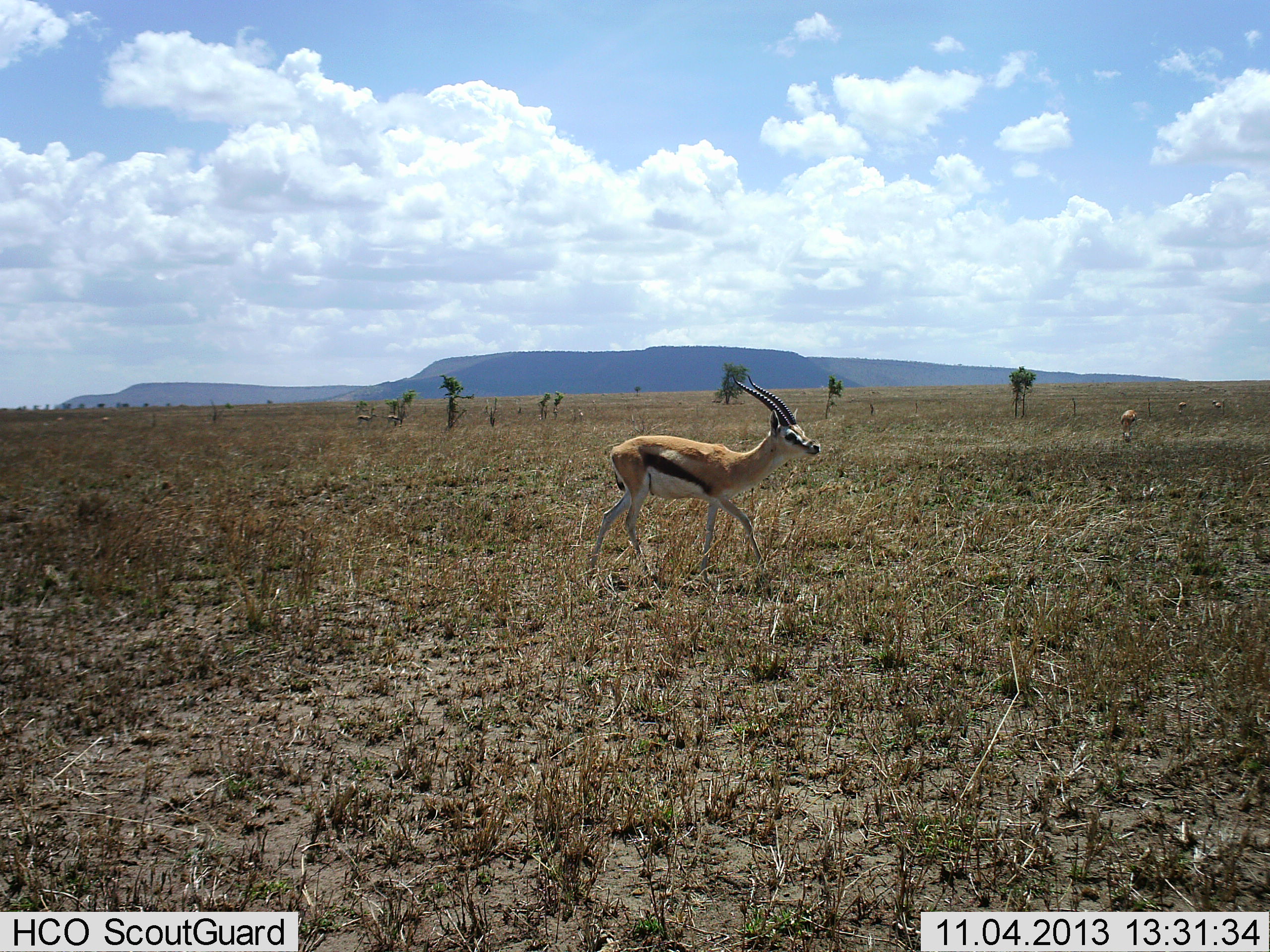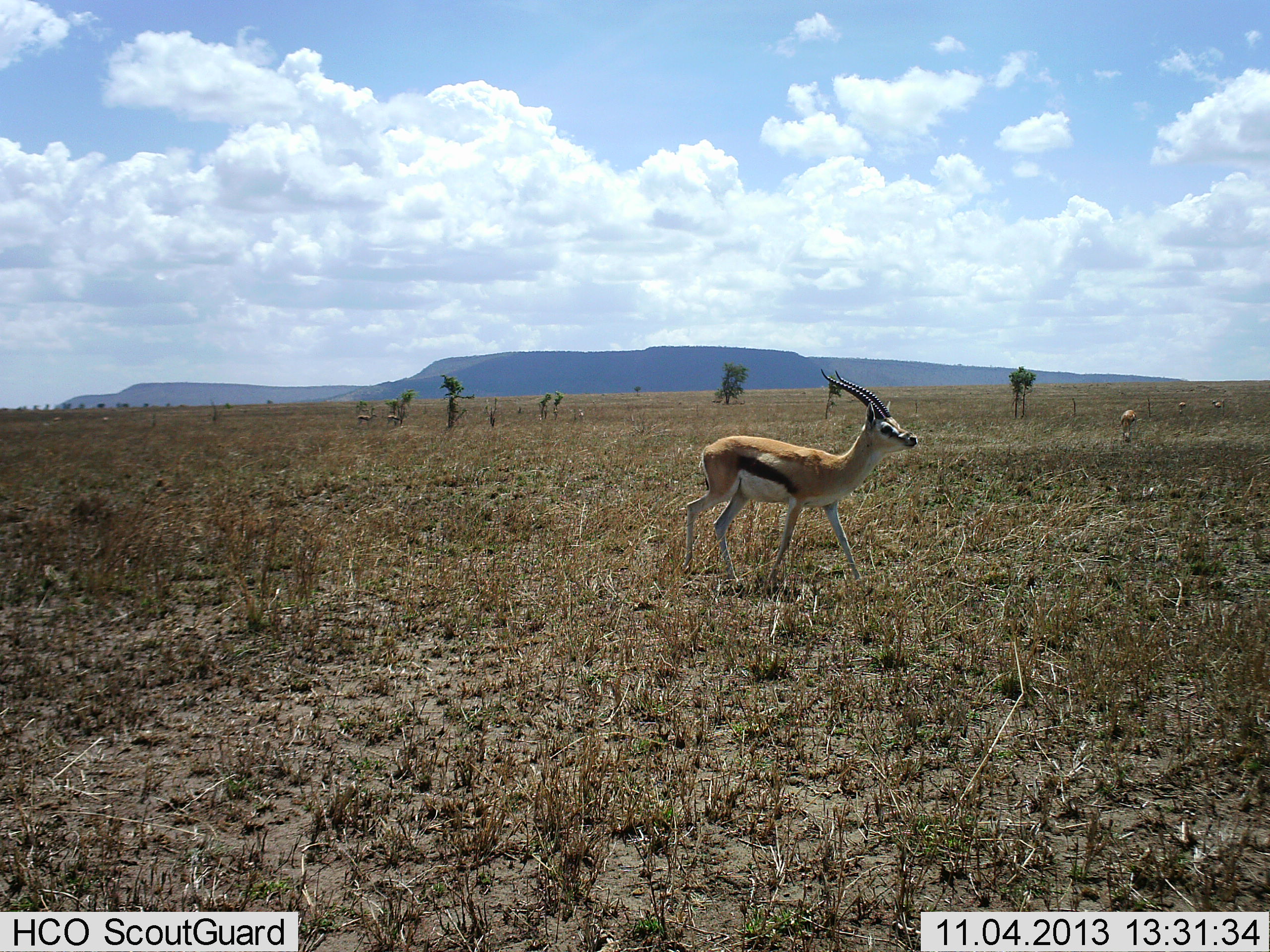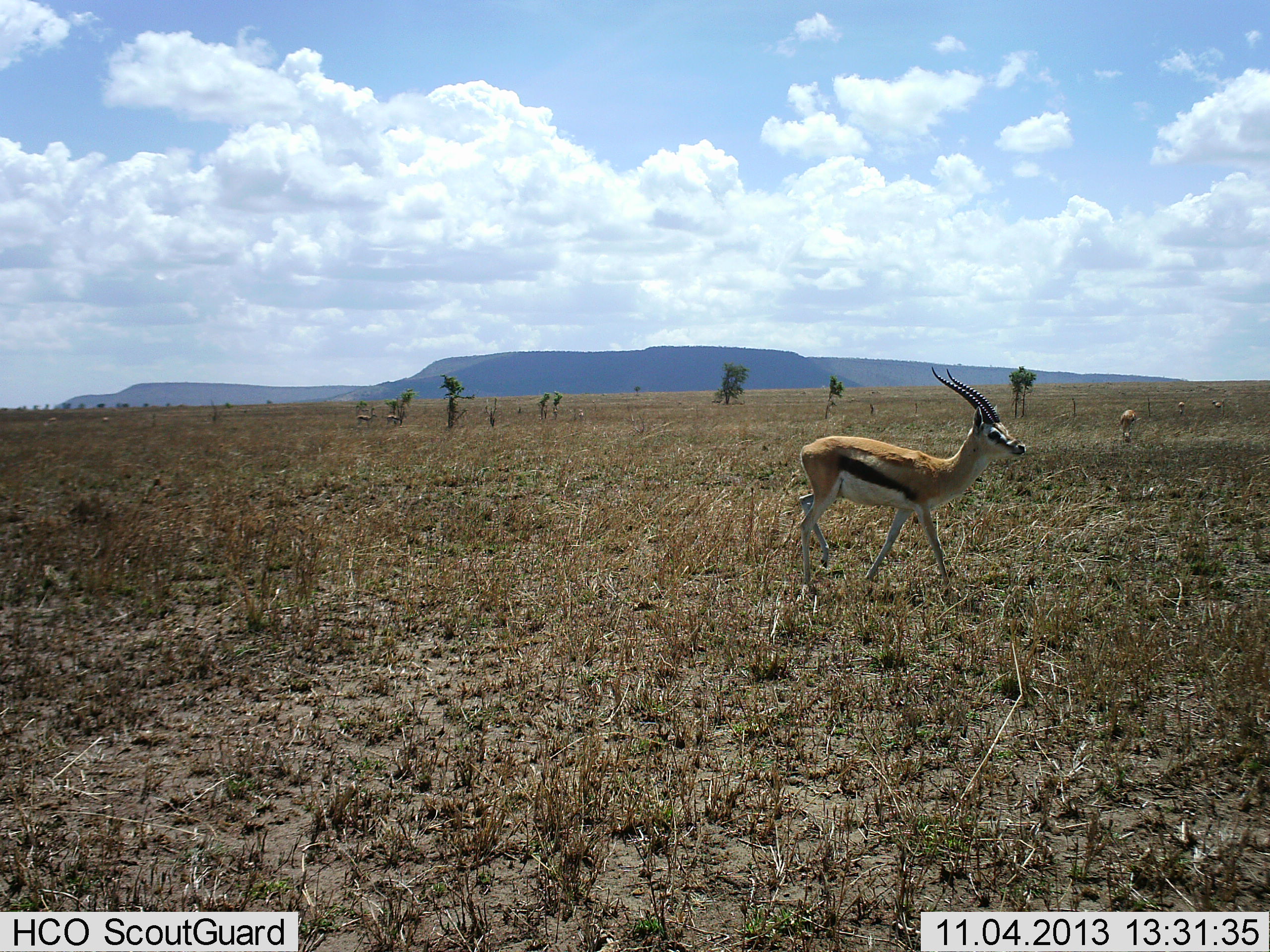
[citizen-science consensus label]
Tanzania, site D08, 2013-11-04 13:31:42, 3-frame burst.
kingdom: Animalia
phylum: Chordata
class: Mammalia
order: Artiodactyla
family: Bovidae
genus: Eudorcas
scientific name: Eudorcas thomsonii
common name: thomson's gazelle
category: gazellethomsons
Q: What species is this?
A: Gazellethomsons (thomson's gazelle) (Eudorcas thomsonii).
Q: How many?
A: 1.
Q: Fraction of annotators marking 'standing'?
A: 33%.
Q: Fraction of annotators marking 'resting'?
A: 2%.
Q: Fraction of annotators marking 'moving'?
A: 88%.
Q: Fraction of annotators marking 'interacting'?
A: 0%.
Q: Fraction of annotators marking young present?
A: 0%.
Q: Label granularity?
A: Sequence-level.